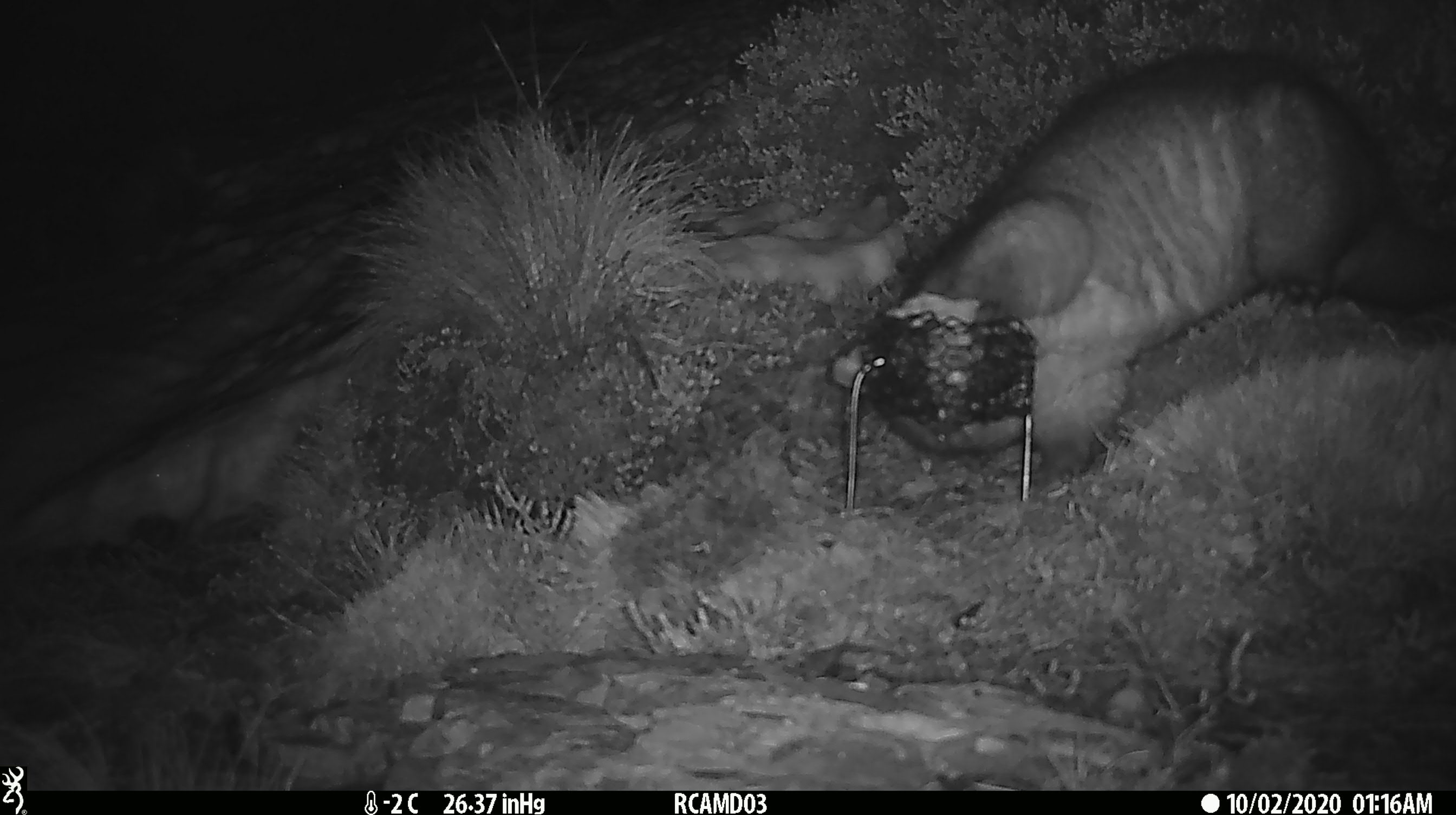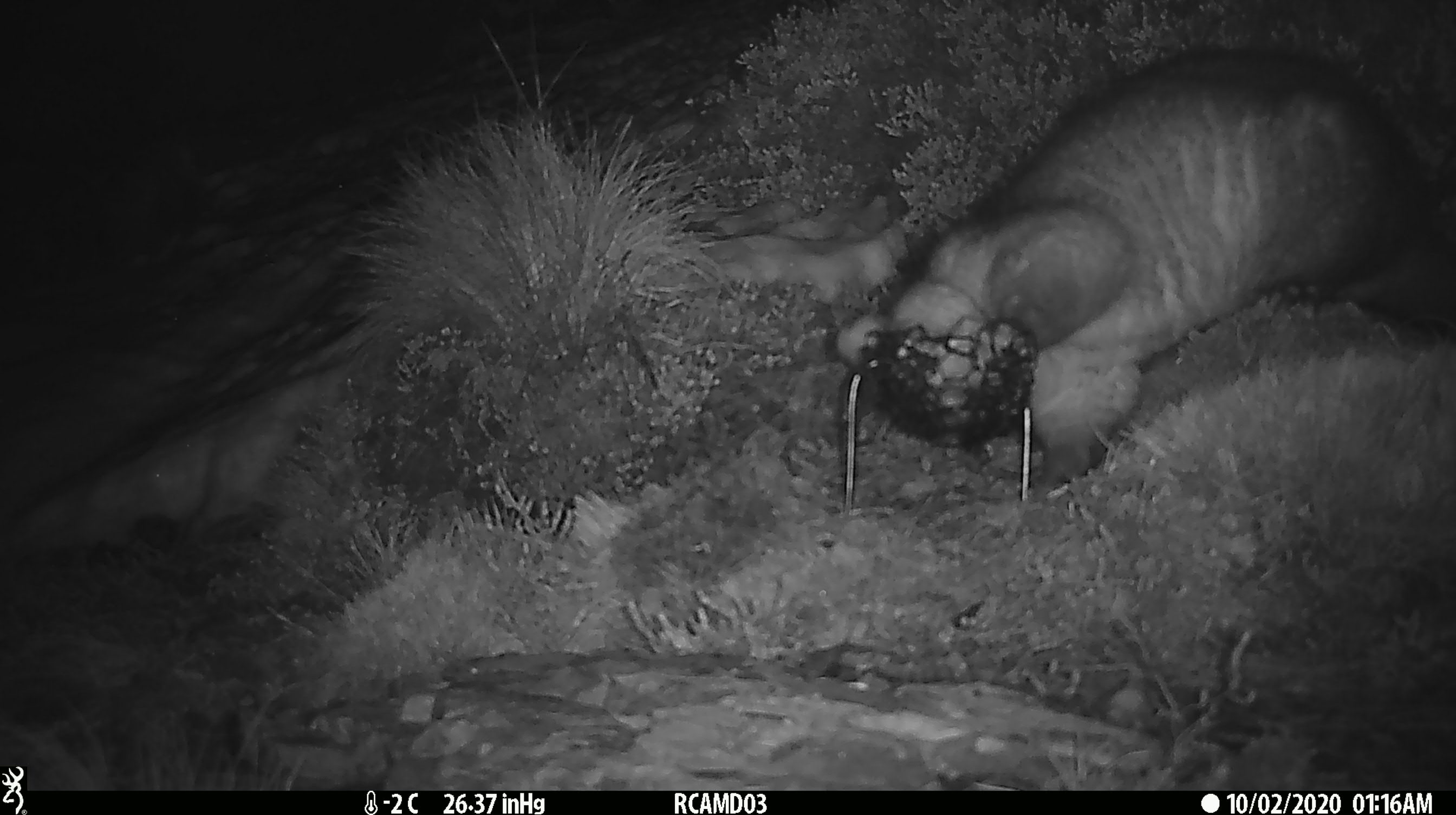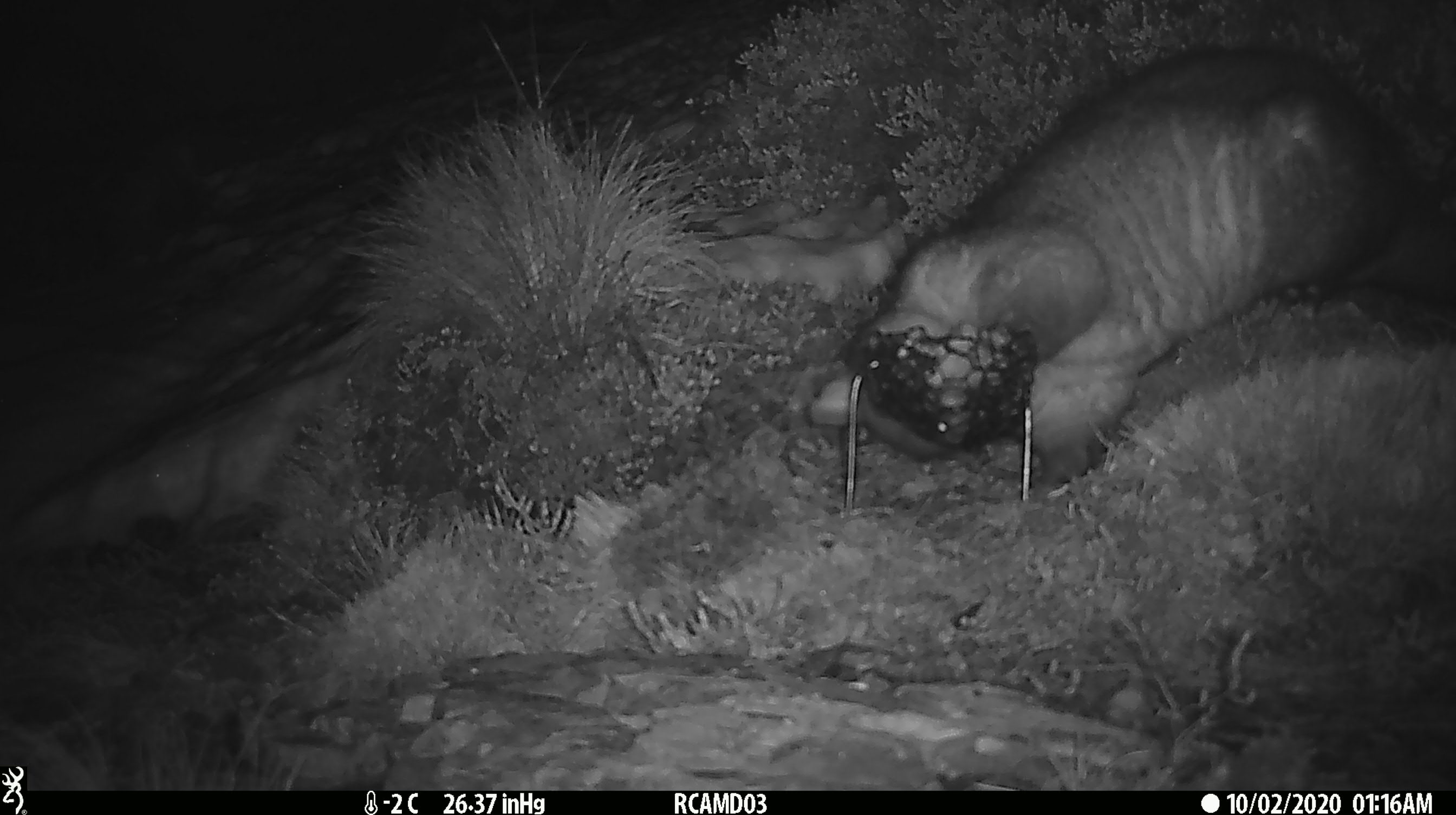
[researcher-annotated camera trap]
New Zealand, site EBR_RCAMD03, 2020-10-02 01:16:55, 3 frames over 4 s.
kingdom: Animalia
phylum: Chordata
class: Mammalia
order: Diprotodontia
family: Phalangeridae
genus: Trichosurus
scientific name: Trichosurus vulpecula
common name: common brushtail possum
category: possum